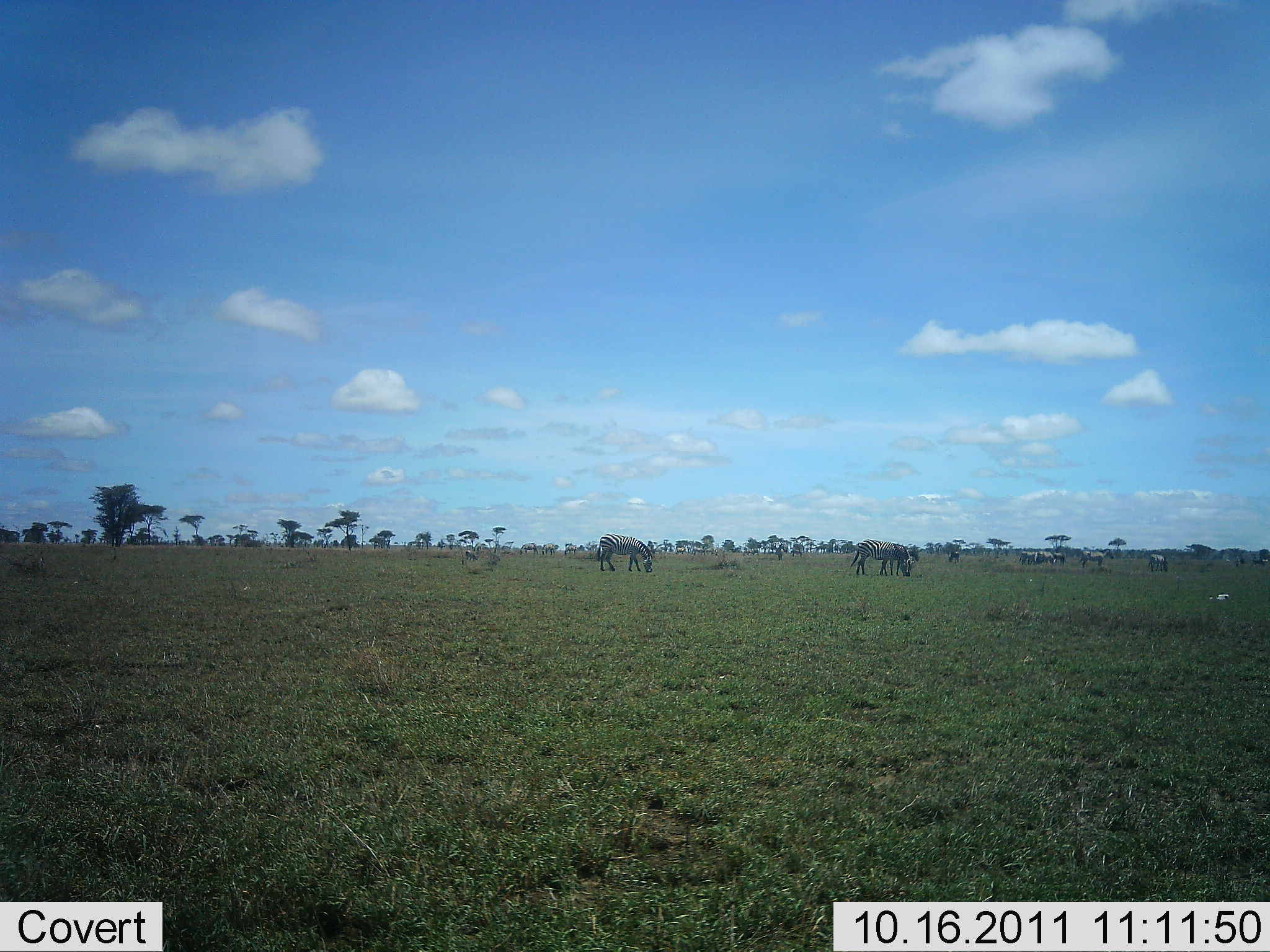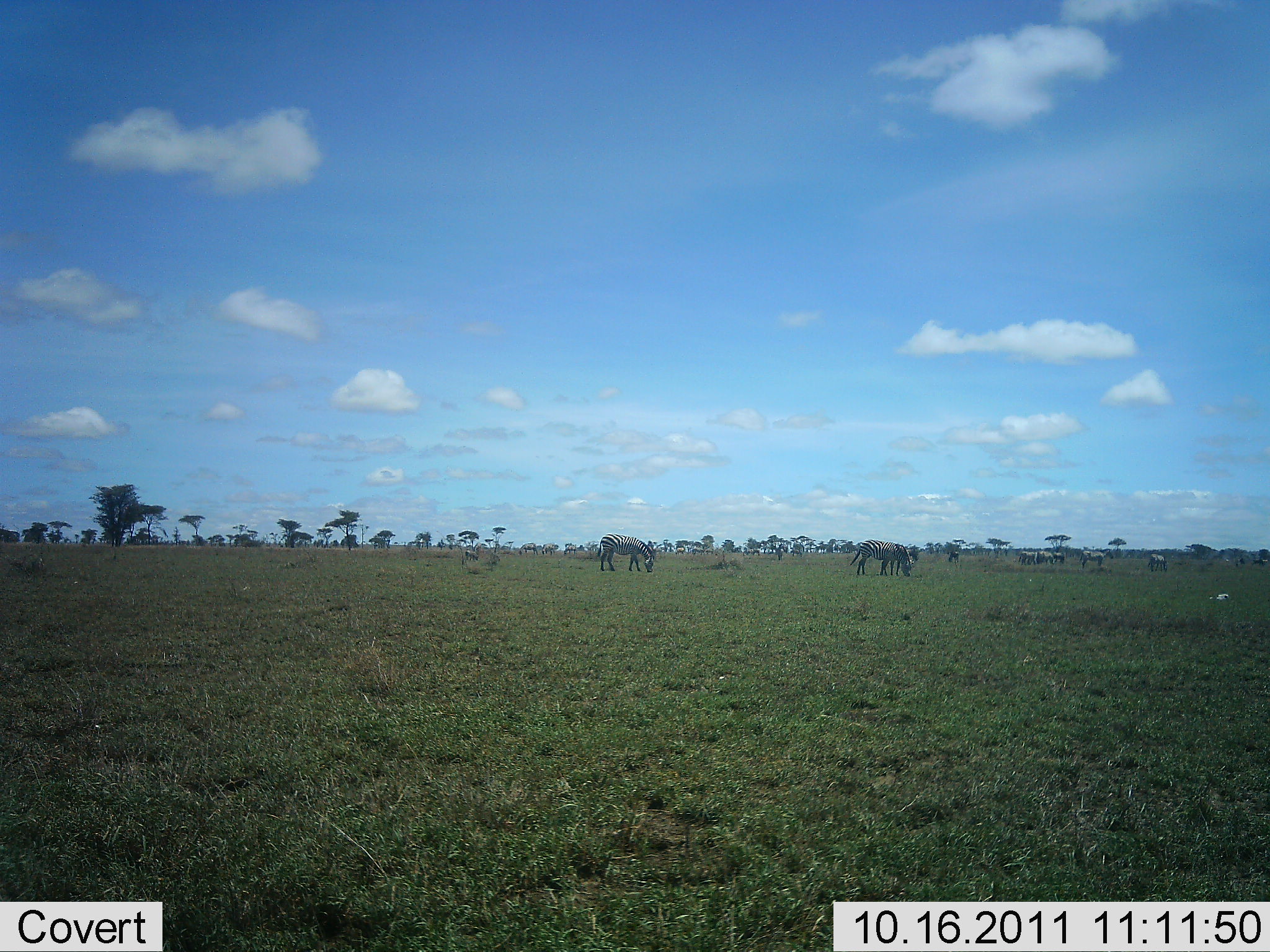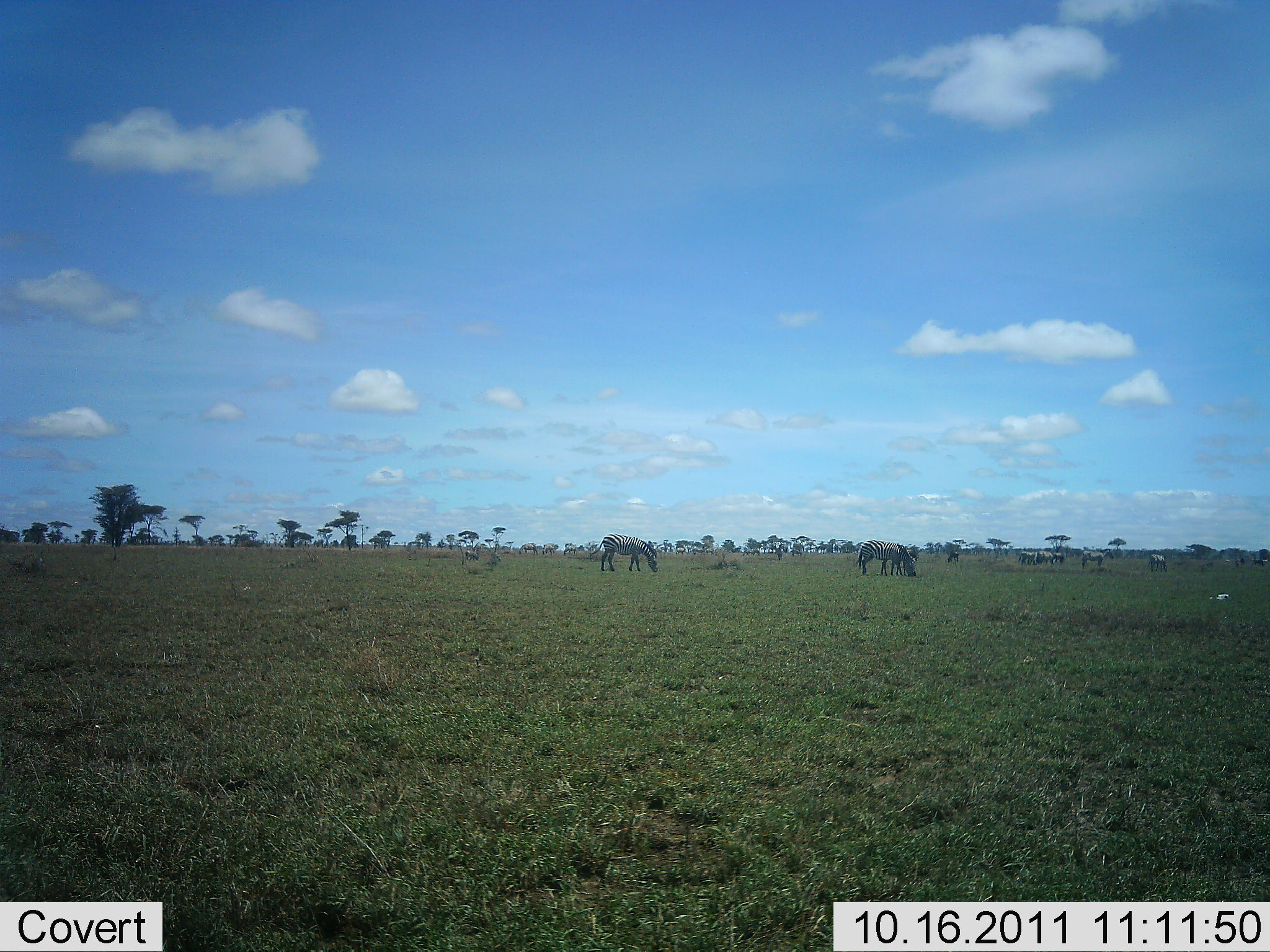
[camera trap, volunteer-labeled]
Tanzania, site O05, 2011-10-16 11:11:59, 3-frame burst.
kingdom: Animalia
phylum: Chordata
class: Mammalia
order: Perissodactyla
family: Equidae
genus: Equus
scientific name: Equus quagga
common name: plains zebra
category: zebra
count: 7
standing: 46%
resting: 0%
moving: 8%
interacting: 0%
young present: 8%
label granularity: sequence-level